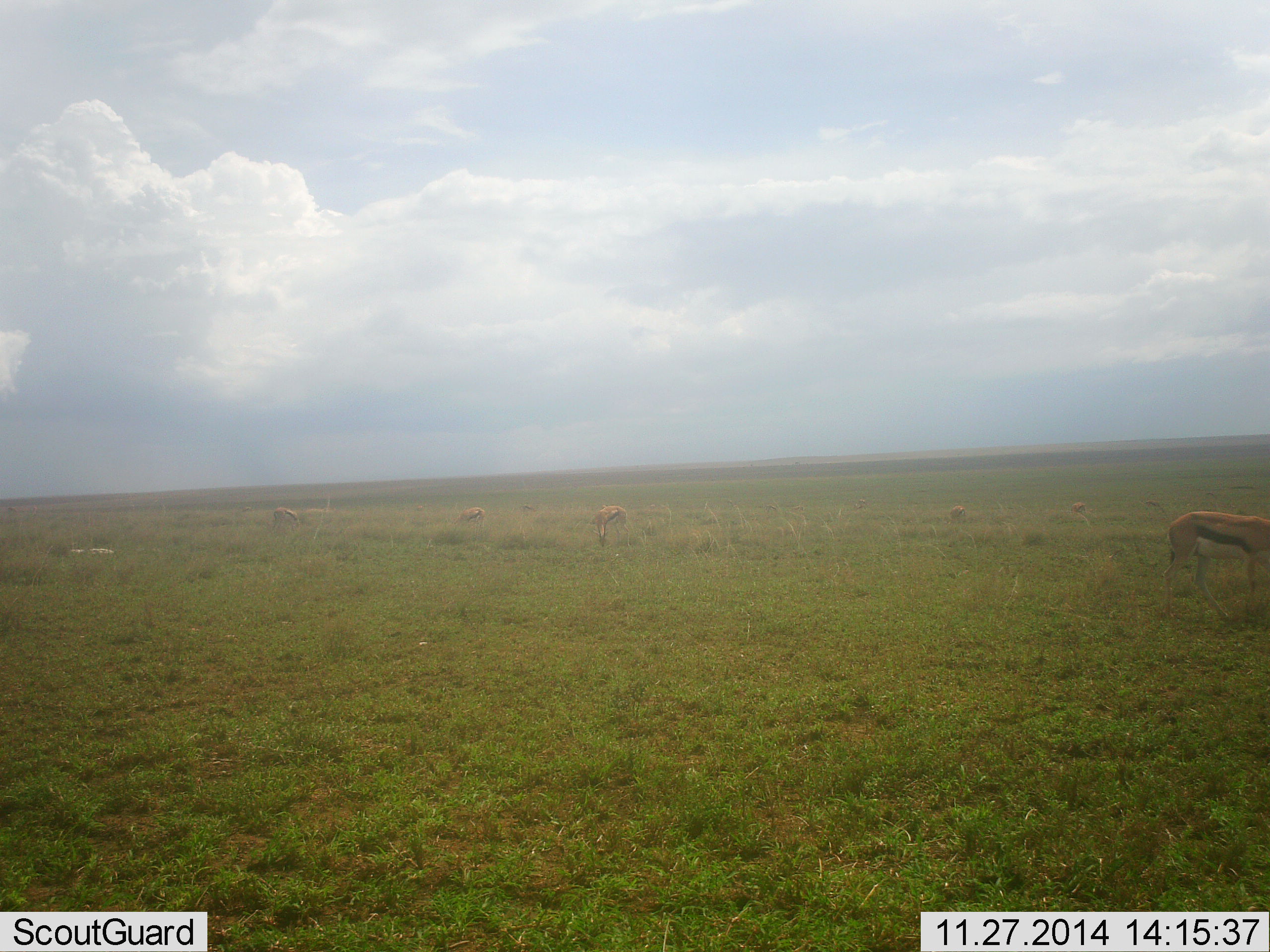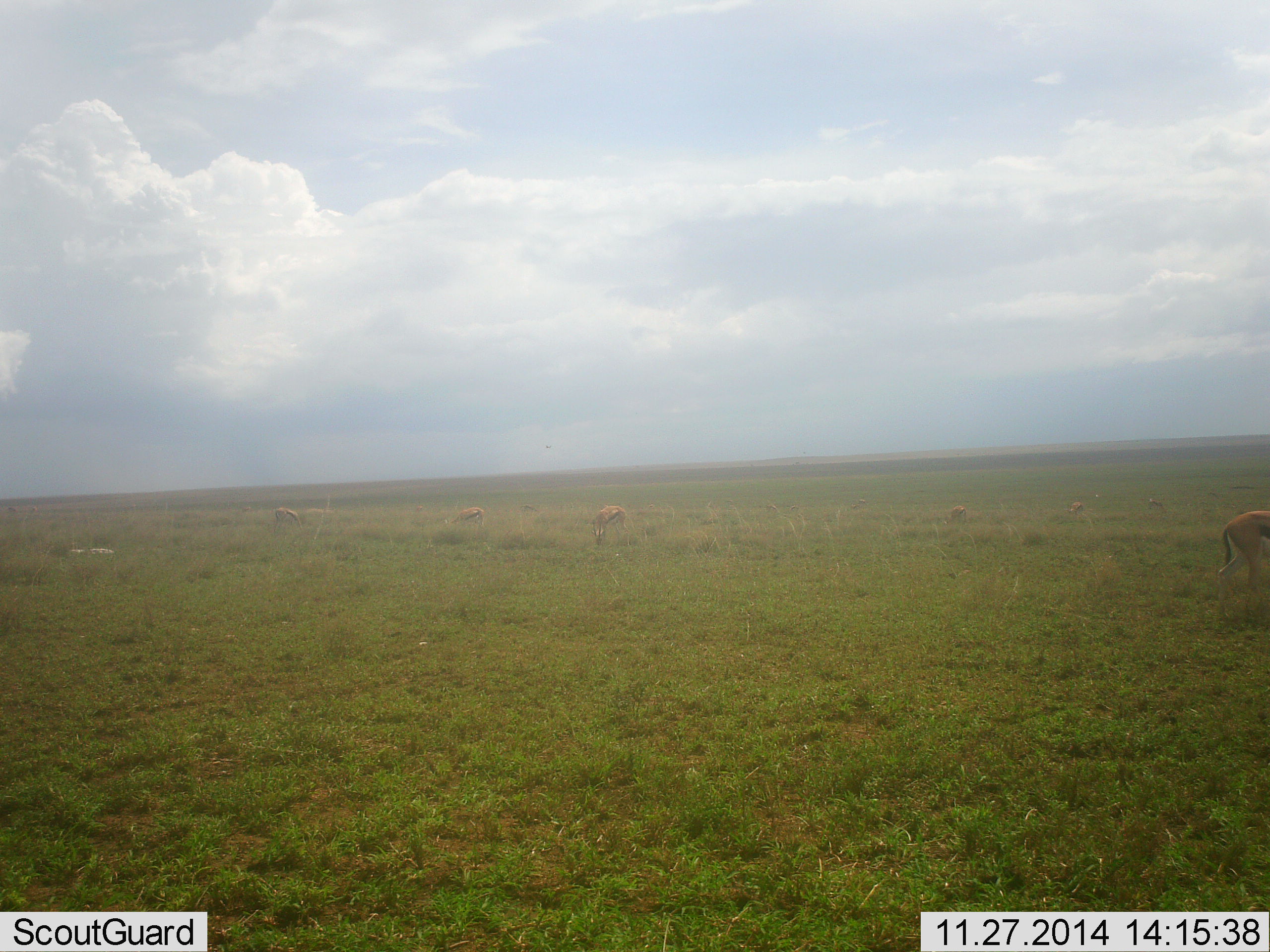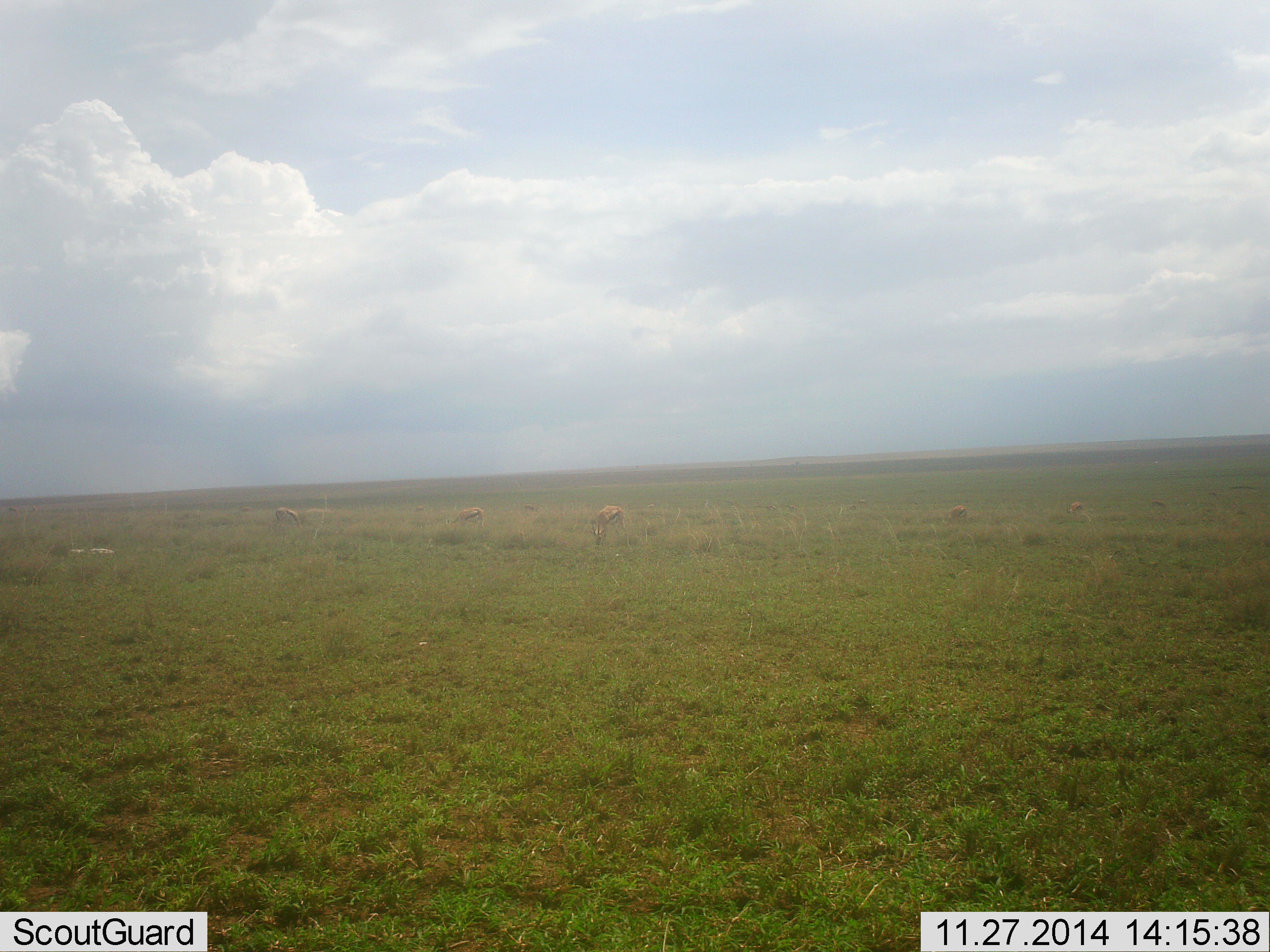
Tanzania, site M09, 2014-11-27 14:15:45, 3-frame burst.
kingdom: Animalia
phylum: Chordata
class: Mammalia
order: Artiodactyla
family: Bovidae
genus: Eudorcas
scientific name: Eudorcas thomsonii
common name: thomson's gazelle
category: gazellethomsons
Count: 7.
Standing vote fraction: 20%.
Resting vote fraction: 0%.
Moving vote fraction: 90%.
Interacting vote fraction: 0%.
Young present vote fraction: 0%.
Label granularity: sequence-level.